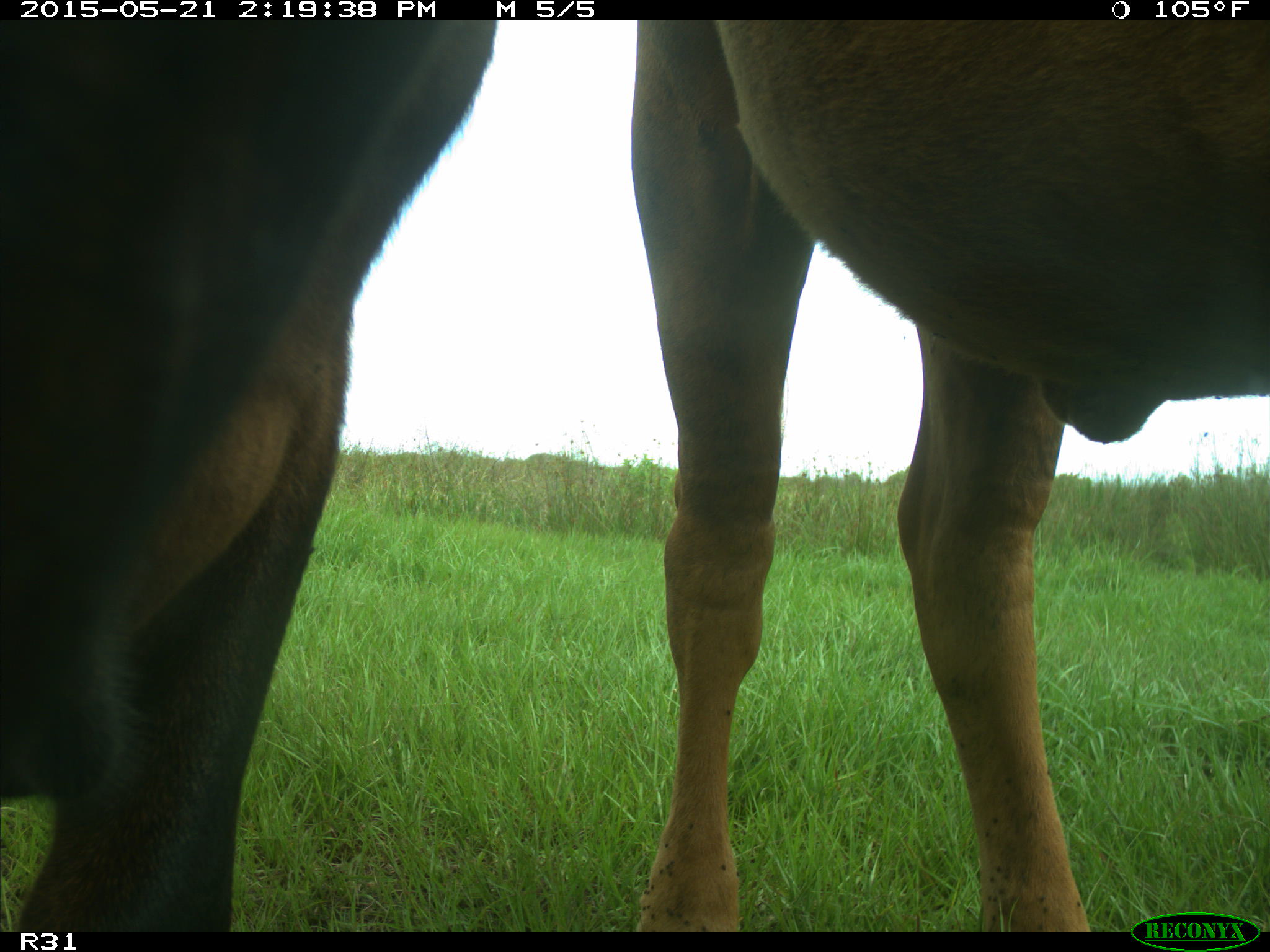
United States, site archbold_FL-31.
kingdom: Animalia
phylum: Chordata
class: Mammalia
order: Artiodactyla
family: Bovidae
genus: Bos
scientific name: Bos taurus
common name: domestic cow